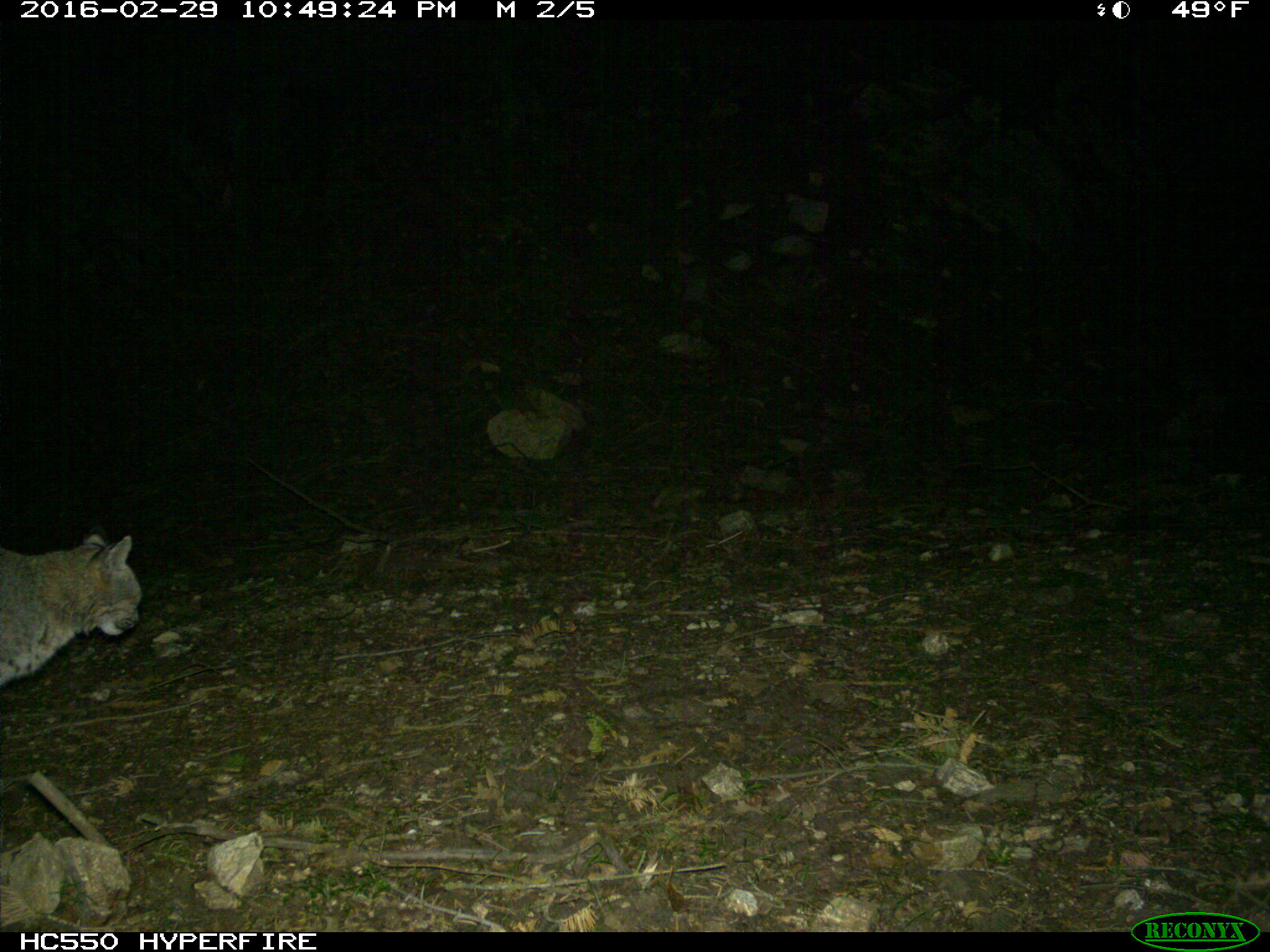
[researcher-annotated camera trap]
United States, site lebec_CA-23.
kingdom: Animalia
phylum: Chordata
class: Mammalia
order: Carnivora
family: Felidae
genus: Lynx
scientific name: Lynx rufus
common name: bobcat